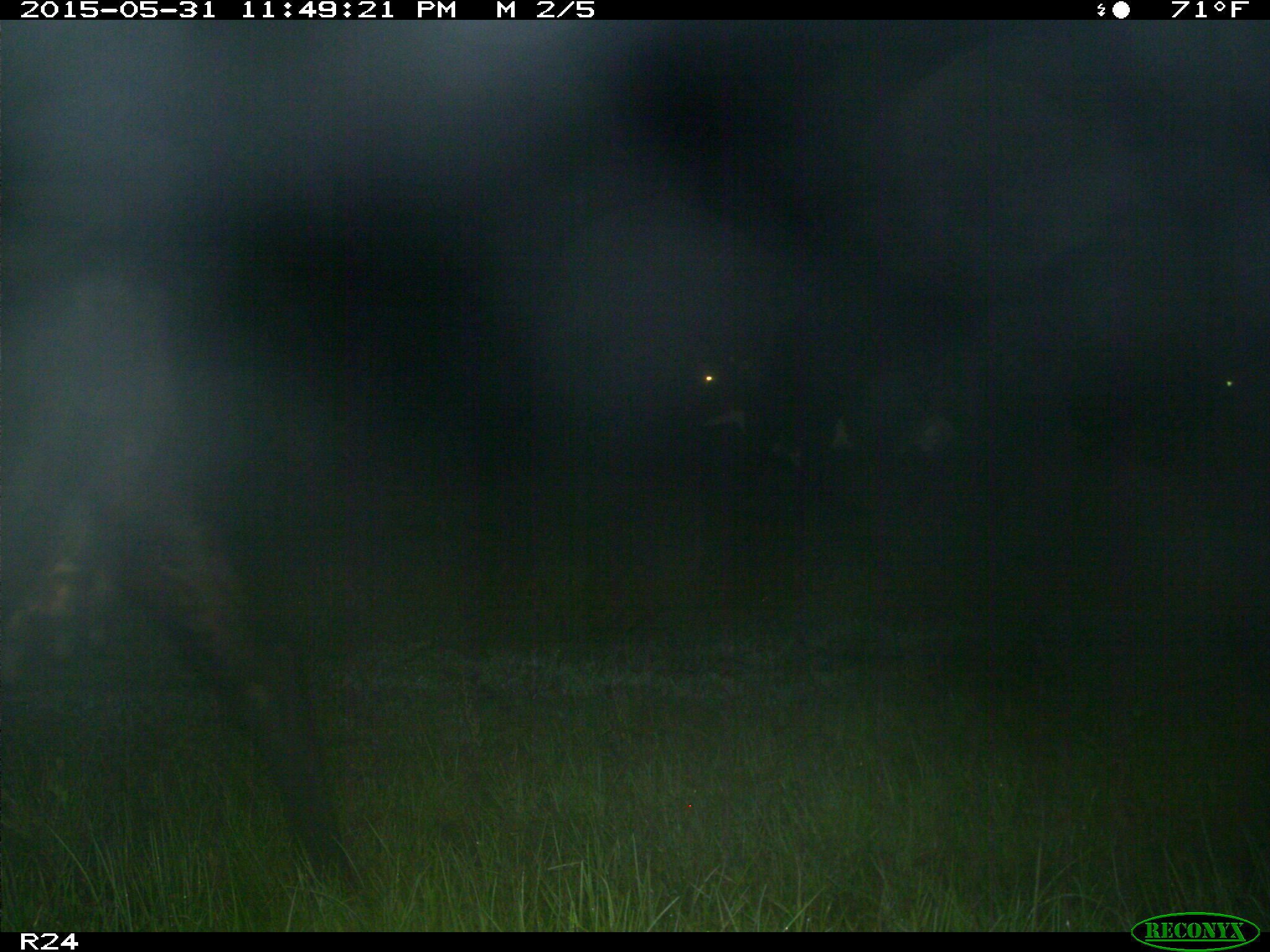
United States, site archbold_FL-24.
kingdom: Animalia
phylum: Chordata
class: Mammalia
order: Artiodactyla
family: Bovidae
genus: Bos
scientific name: Bos taurus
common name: domestic cow